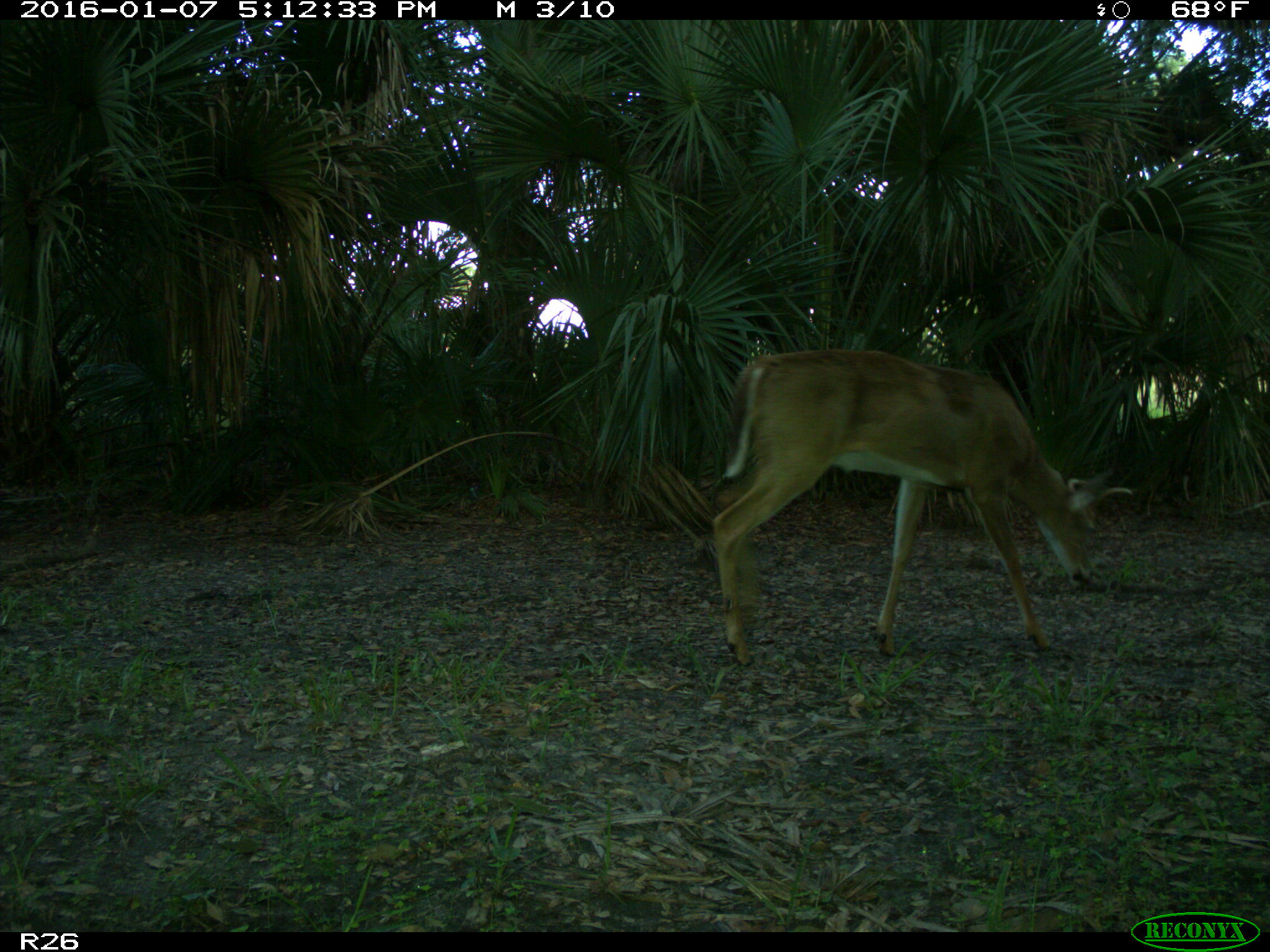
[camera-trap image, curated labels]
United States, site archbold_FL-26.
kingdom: Animalia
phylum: Chordata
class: Mammalia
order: Artiodactyla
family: Cervidae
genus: Odocoileus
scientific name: Odocoileus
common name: deer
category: unidentified deer